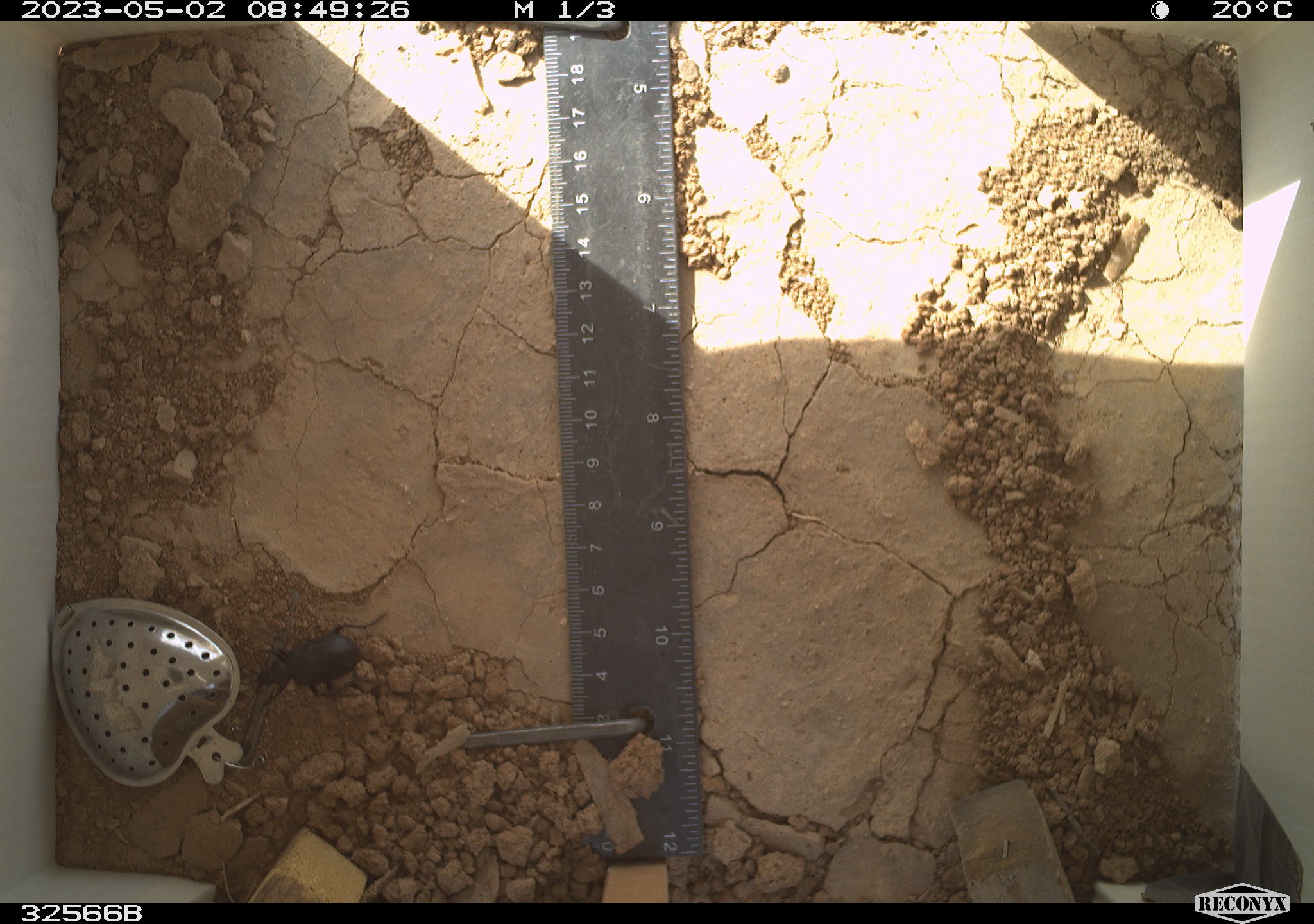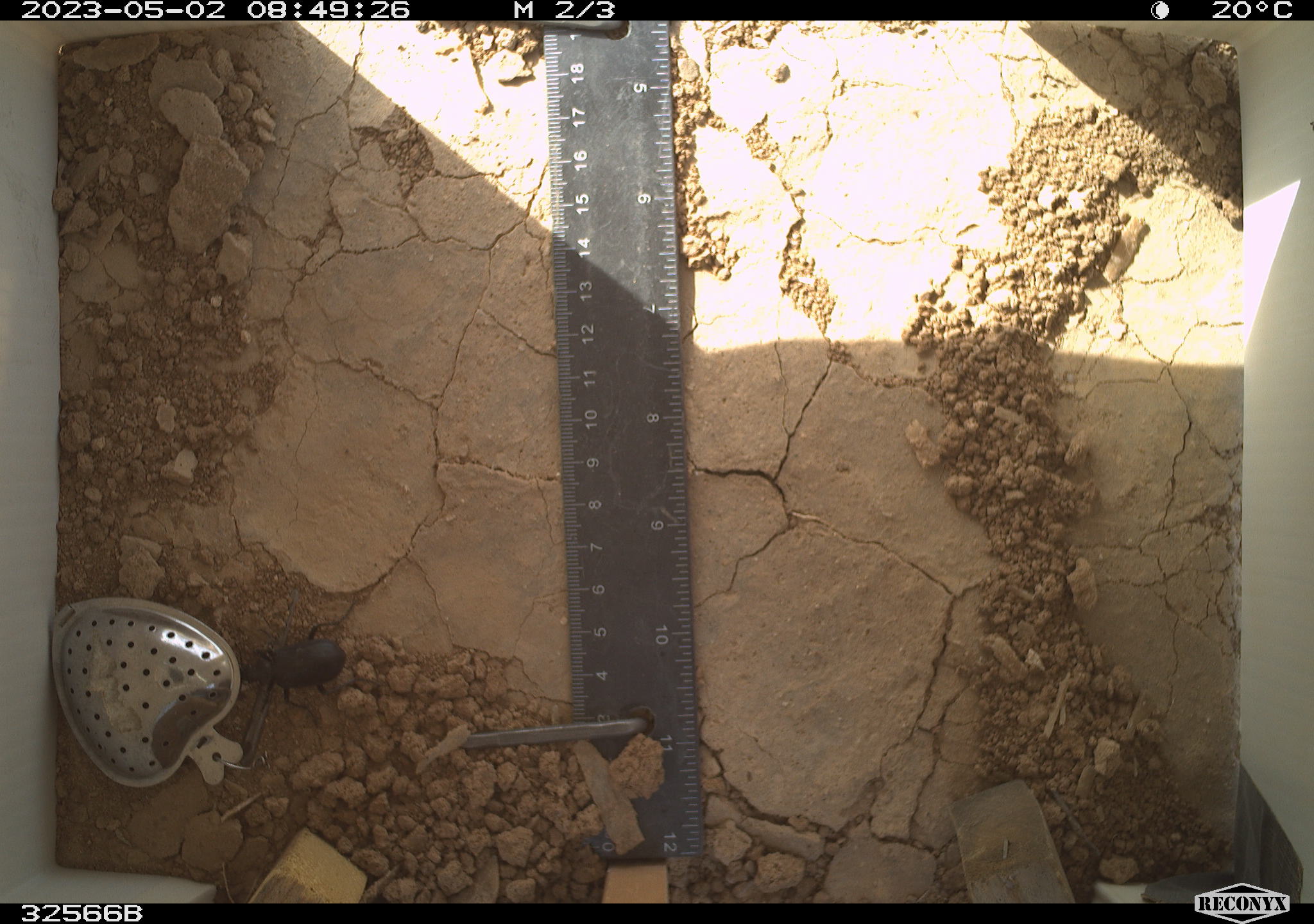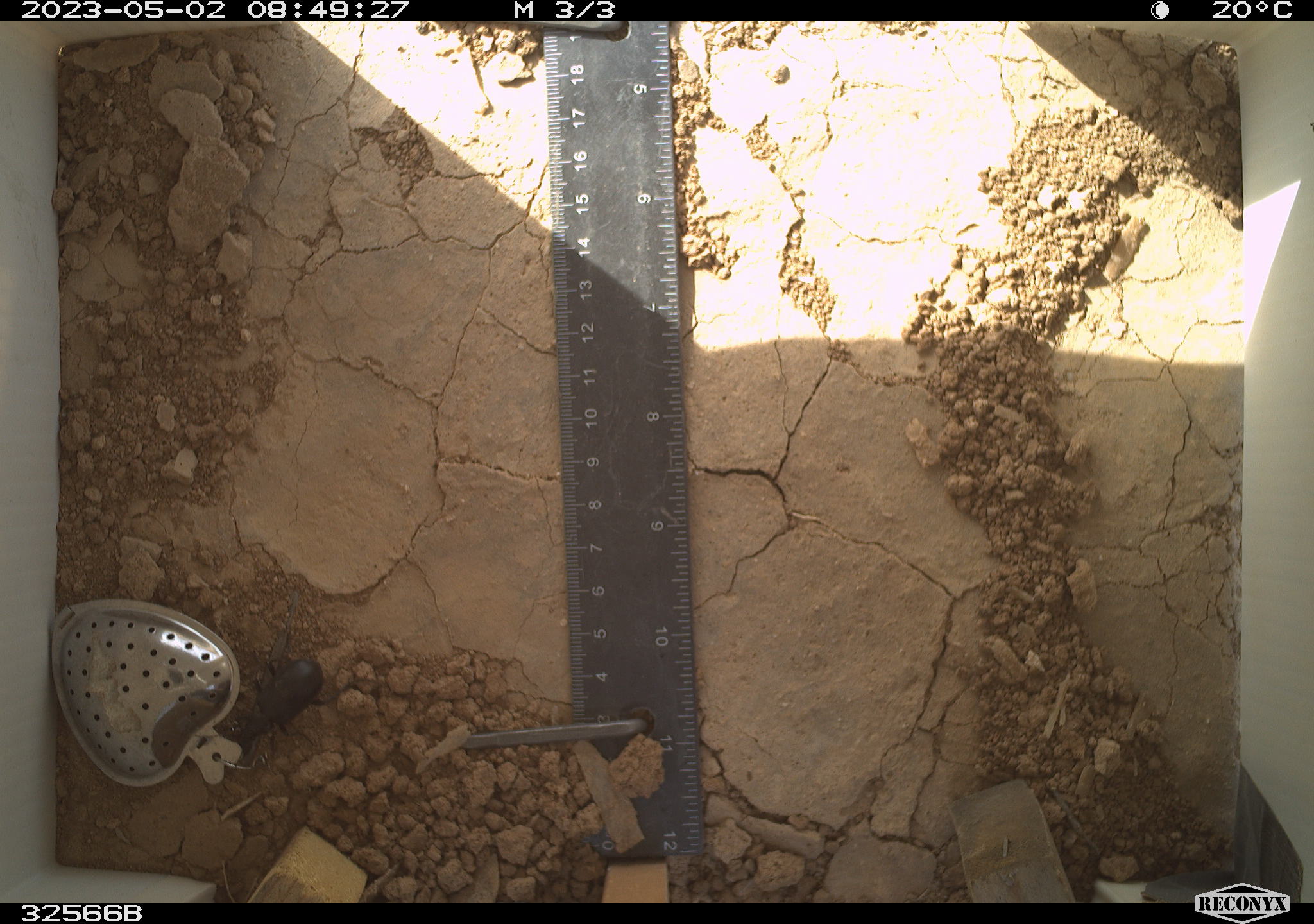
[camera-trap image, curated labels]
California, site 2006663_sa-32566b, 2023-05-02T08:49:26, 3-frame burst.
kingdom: Animalia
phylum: Arthropoda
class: Insecta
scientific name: Insecta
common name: insect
Insect (Insecta).